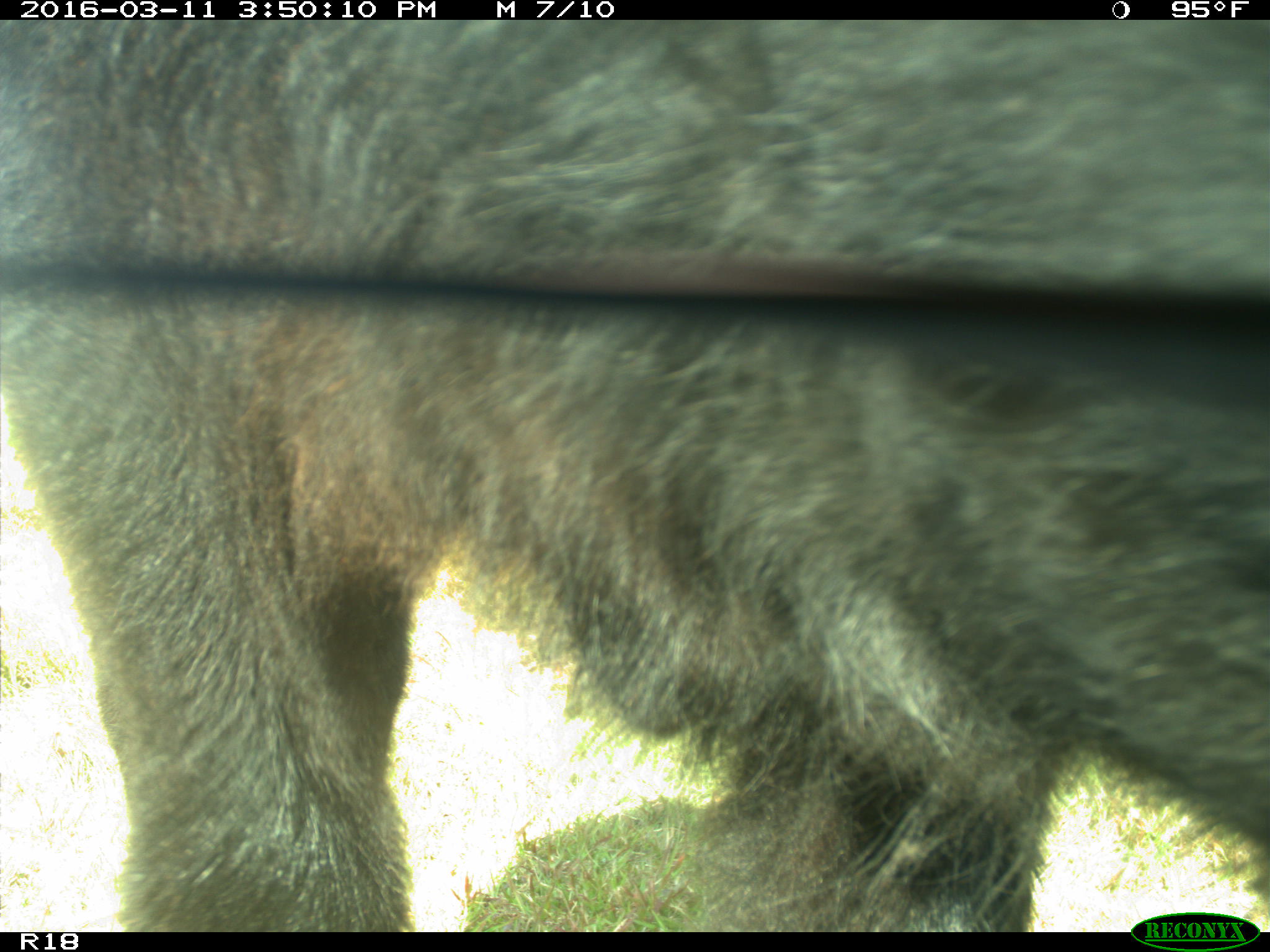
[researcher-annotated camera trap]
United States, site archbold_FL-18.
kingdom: Animalia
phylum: Chordata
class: Mammalia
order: Artiodactyla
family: Bovidae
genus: Bos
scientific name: Bos taurus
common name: domestic cow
Bos taurus (domestic cow).